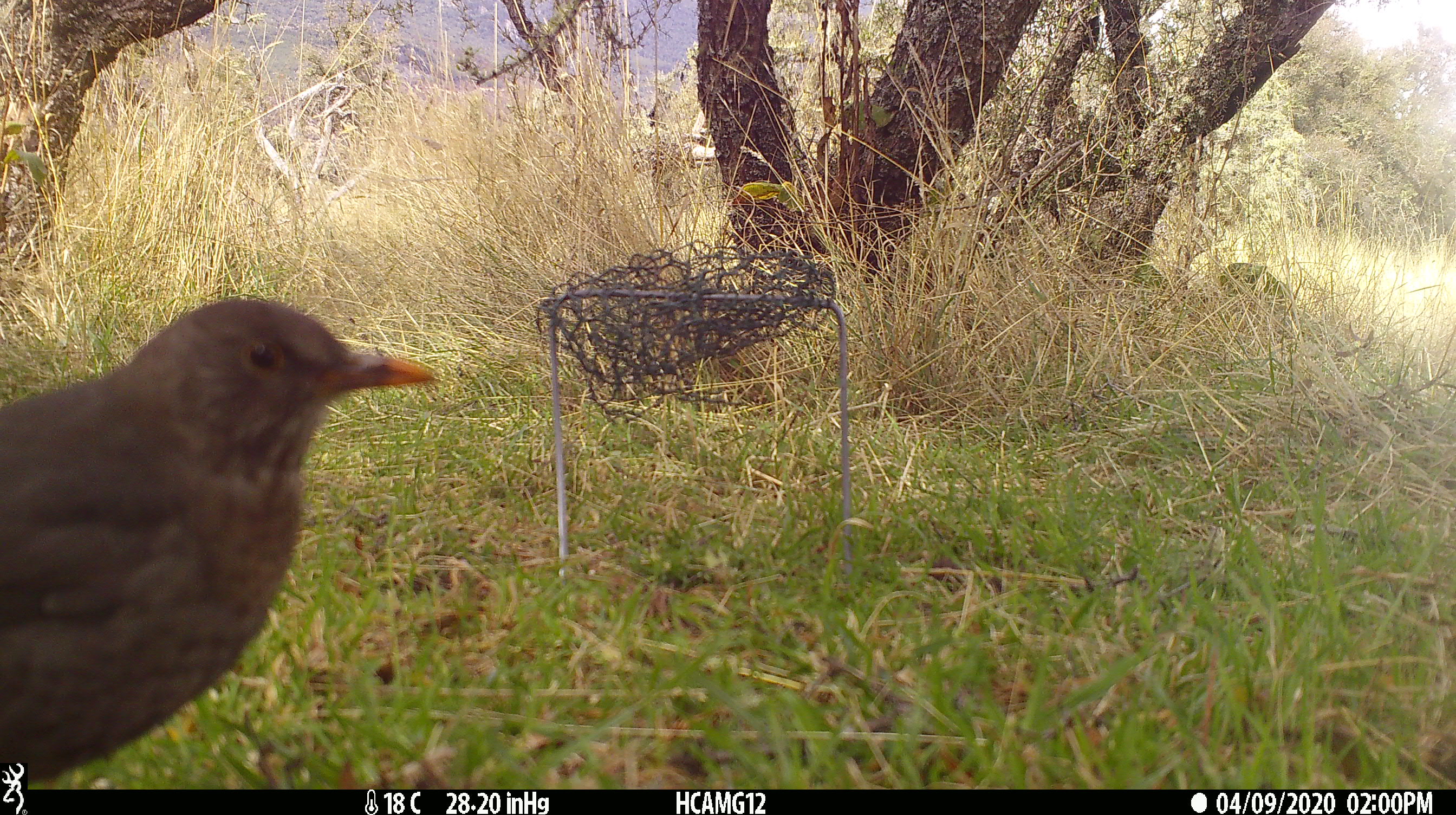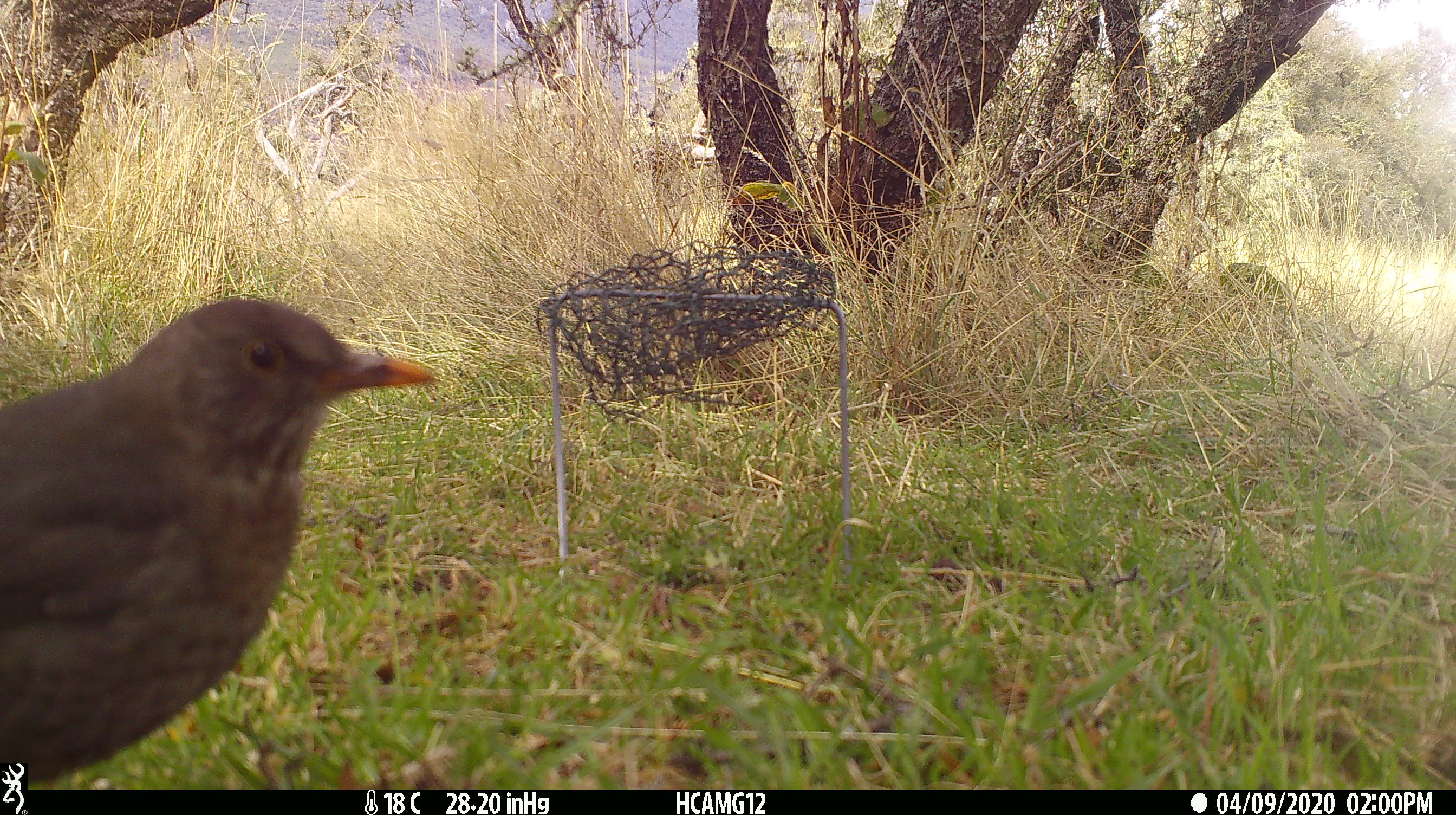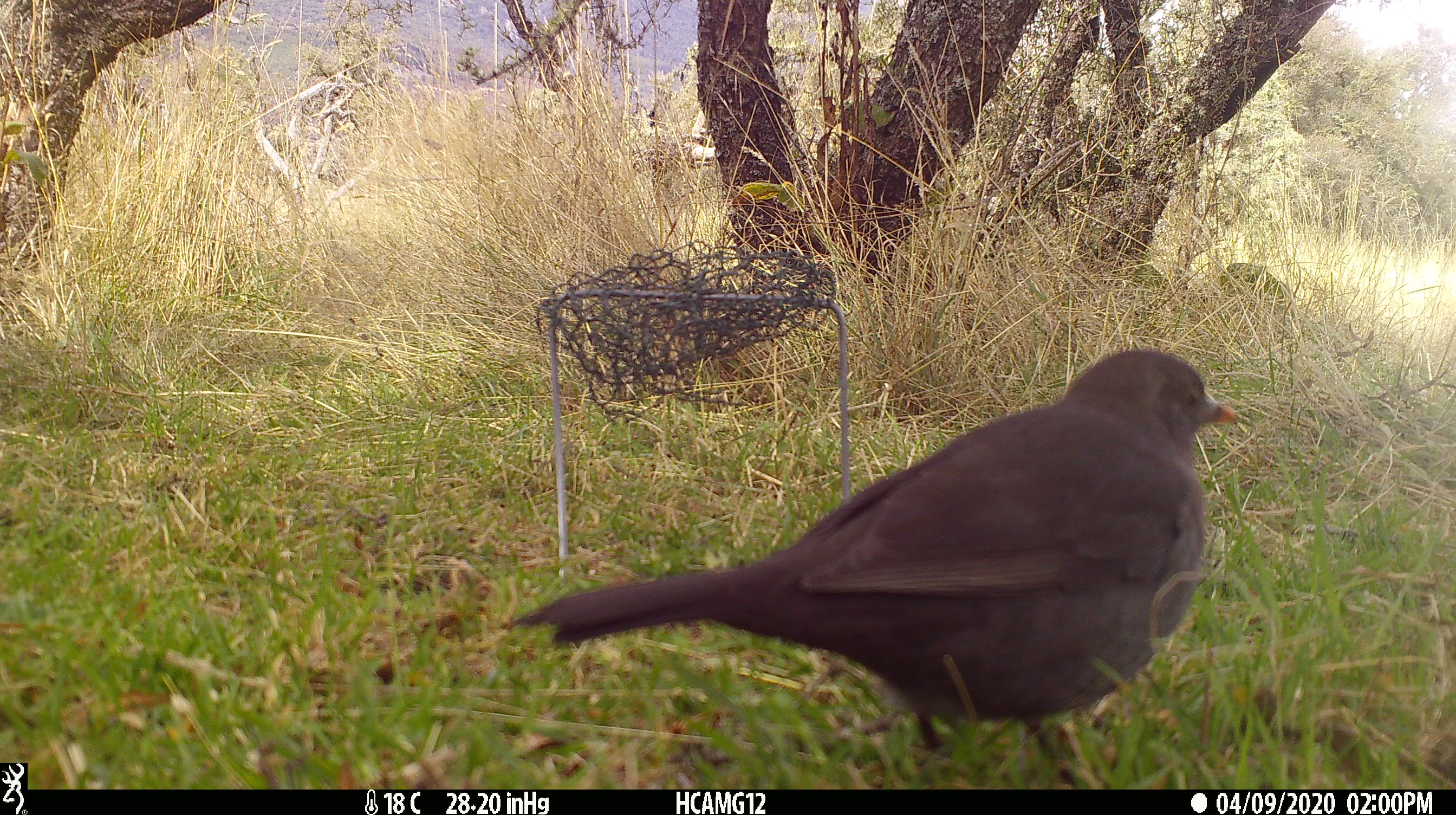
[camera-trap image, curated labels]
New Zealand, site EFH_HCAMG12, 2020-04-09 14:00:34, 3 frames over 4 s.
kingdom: Animalia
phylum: Chordata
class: Aves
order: Passeriformes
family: Turdidae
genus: Turdus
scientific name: Turdus merula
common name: eurasian blackbird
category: blackbird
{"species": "blackbird (eurasian blackbird) (Turdus merula)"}